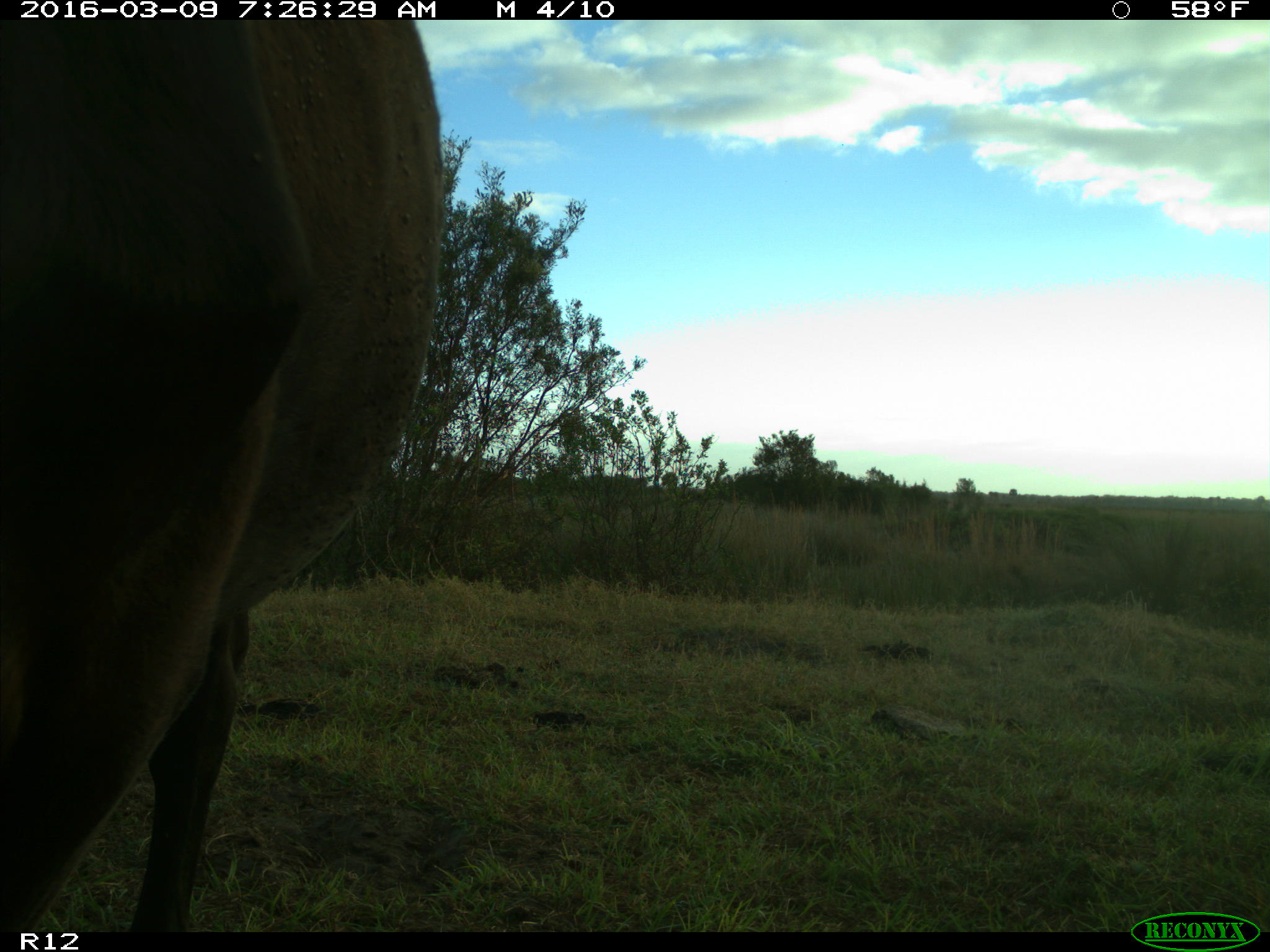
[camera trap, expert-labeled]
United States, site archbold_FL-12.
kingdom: Animalia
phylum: Chordata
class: Mammalia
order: Artiodactyla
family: Bovidae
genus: Bos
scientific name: Bos taurus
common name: domestic cow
Bos taurus (domestic cow).